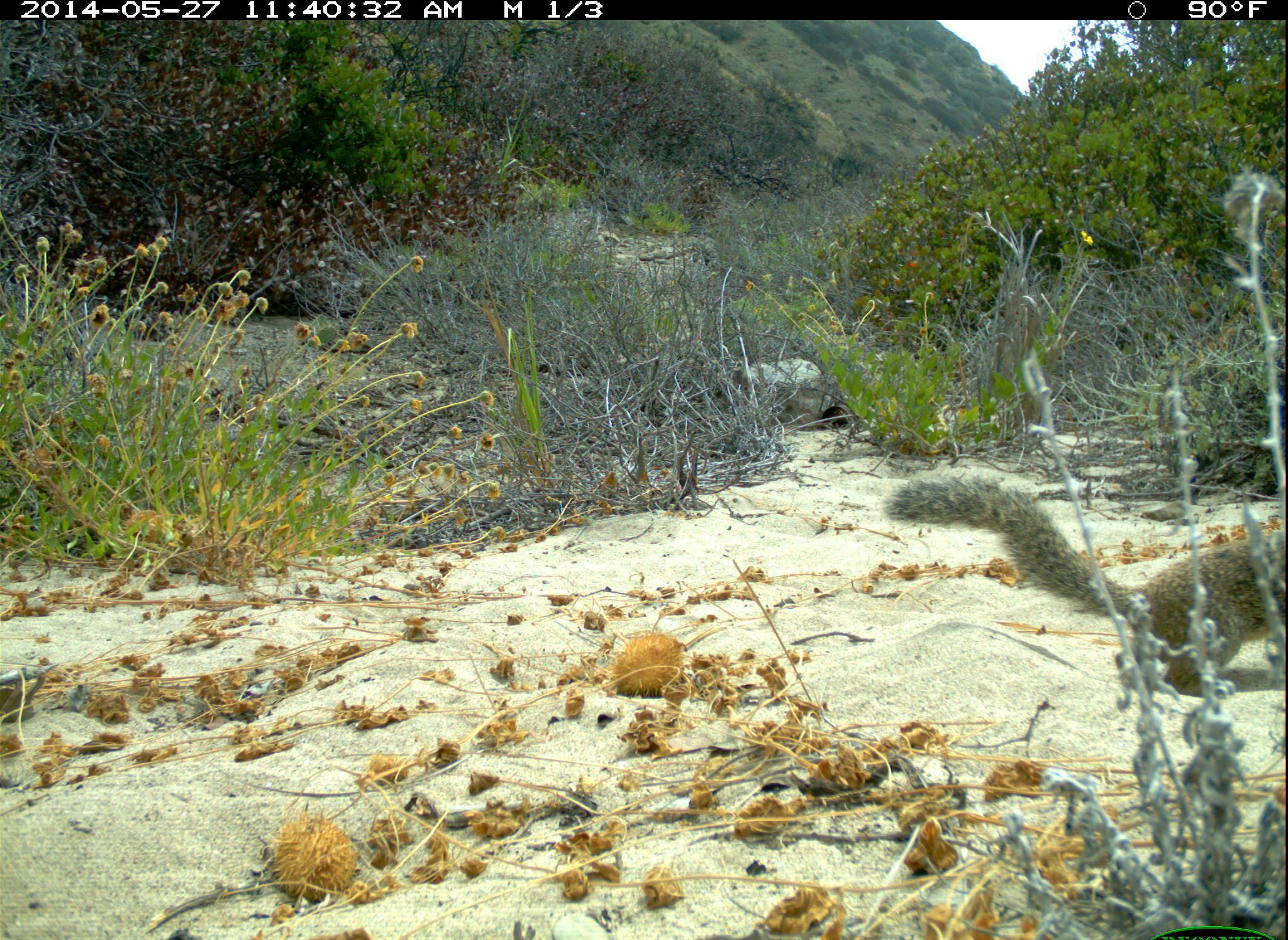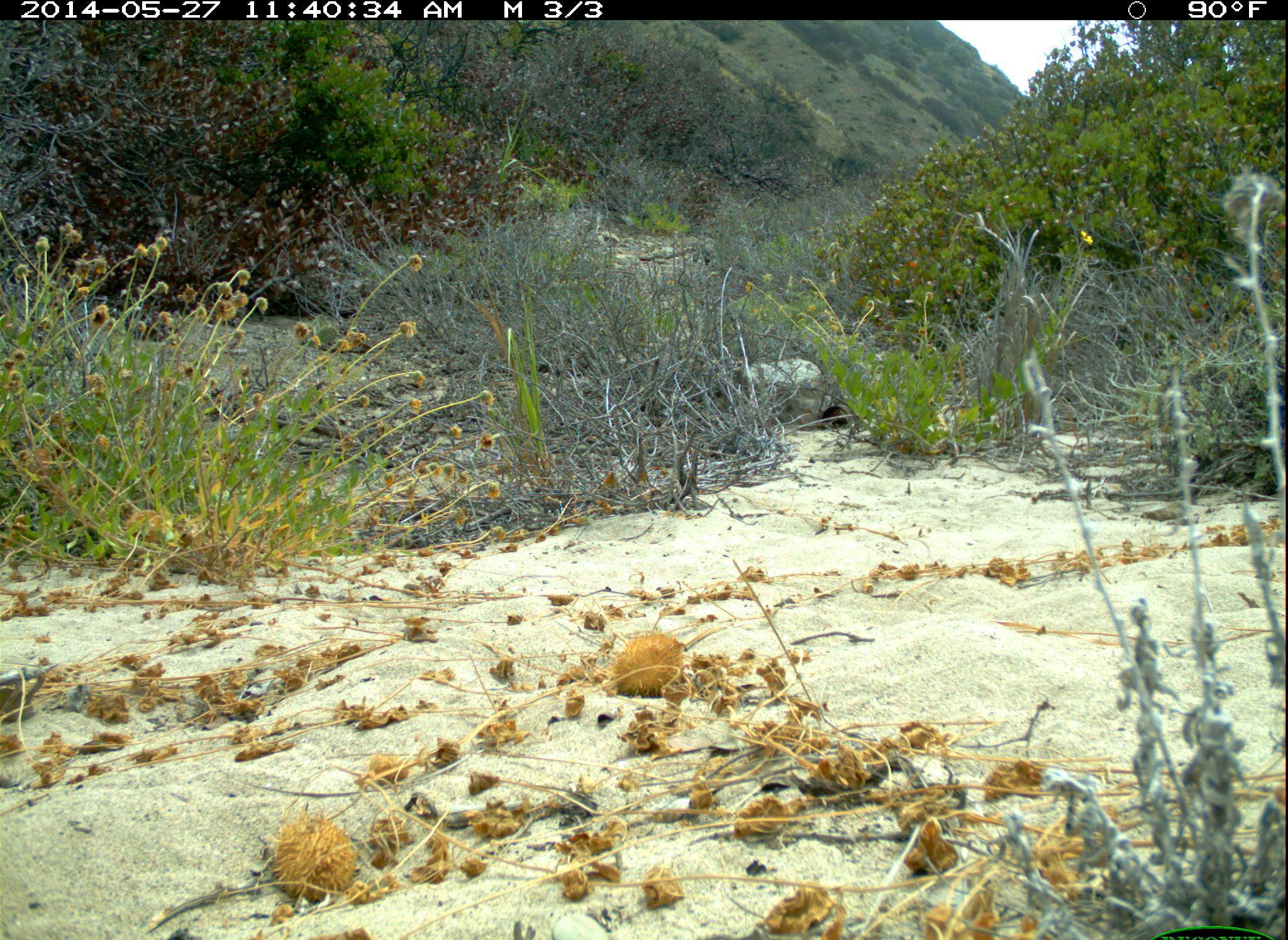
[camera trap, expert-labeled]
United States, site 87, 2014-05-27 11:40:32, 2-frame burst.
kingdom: Animalia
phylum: Chordata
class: Mammalia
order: Rodentia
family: Sciuridae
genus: Sciurus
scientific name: Sciurus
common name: squirrel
Squirrel (Sciurus).